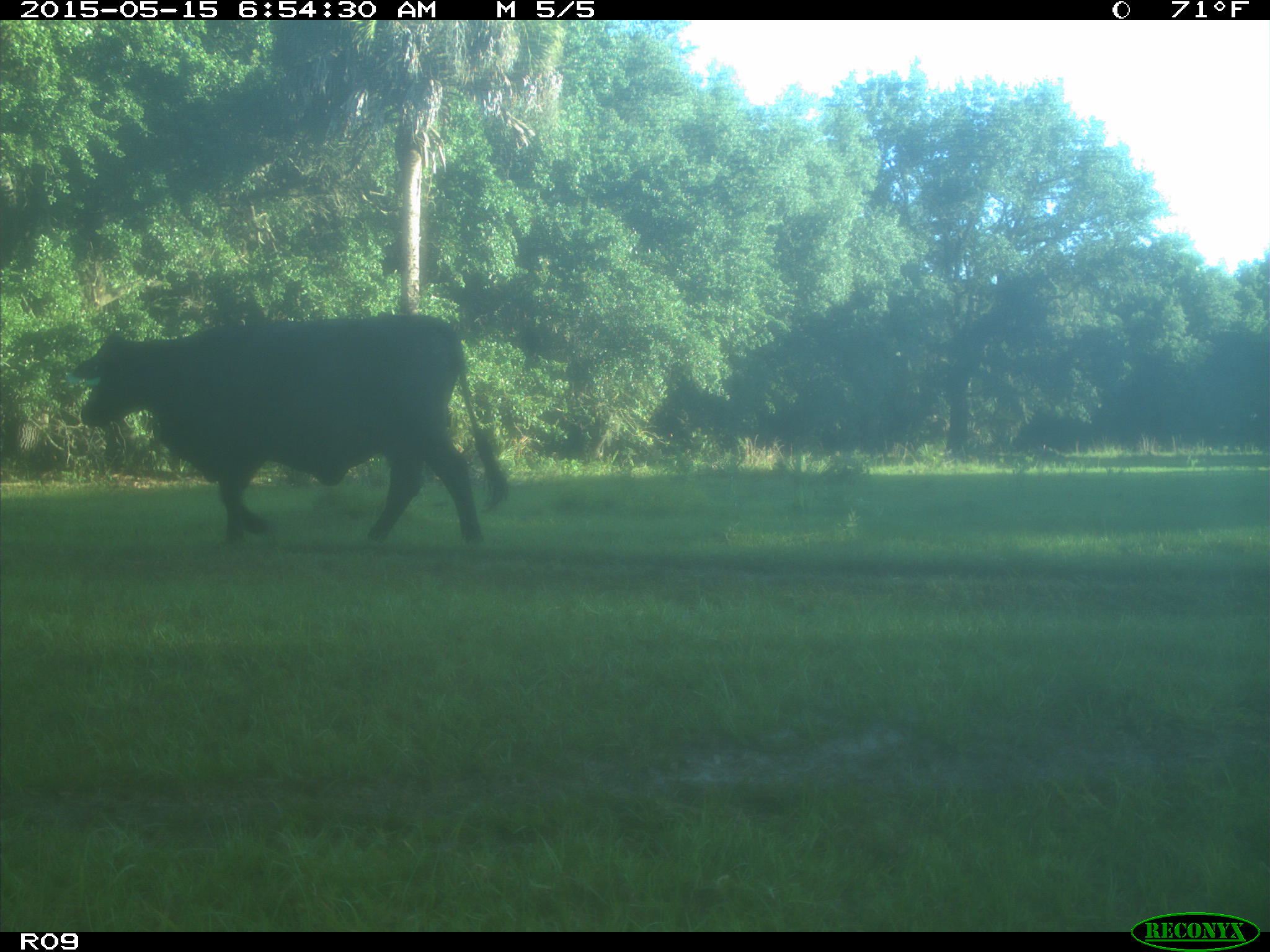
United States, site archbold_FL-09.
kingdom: Animalia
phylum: Chordata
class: Mammalia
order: Artiodactyla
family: Bovidae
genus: Bos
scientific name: Bos taurus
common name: domestic cow